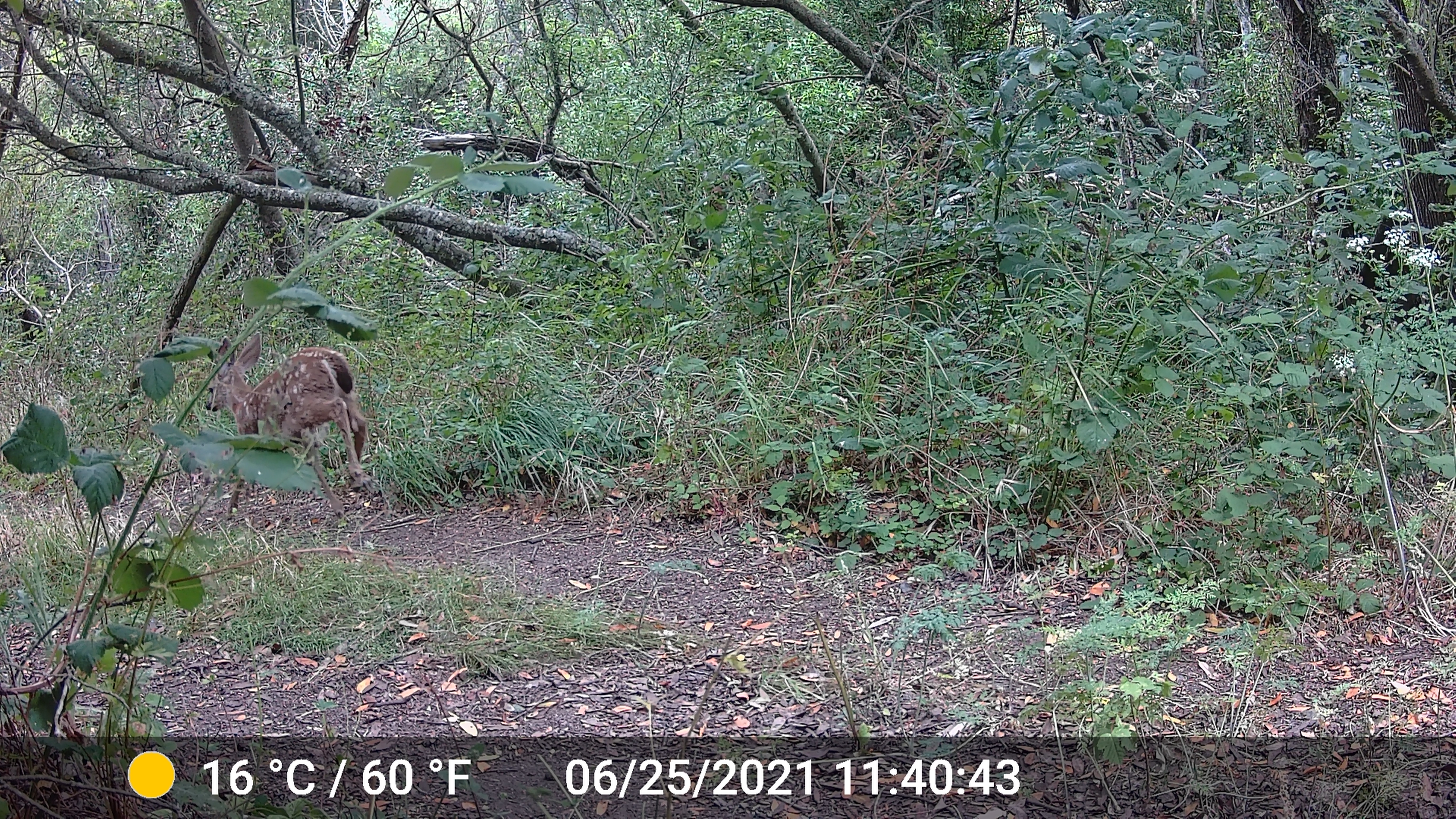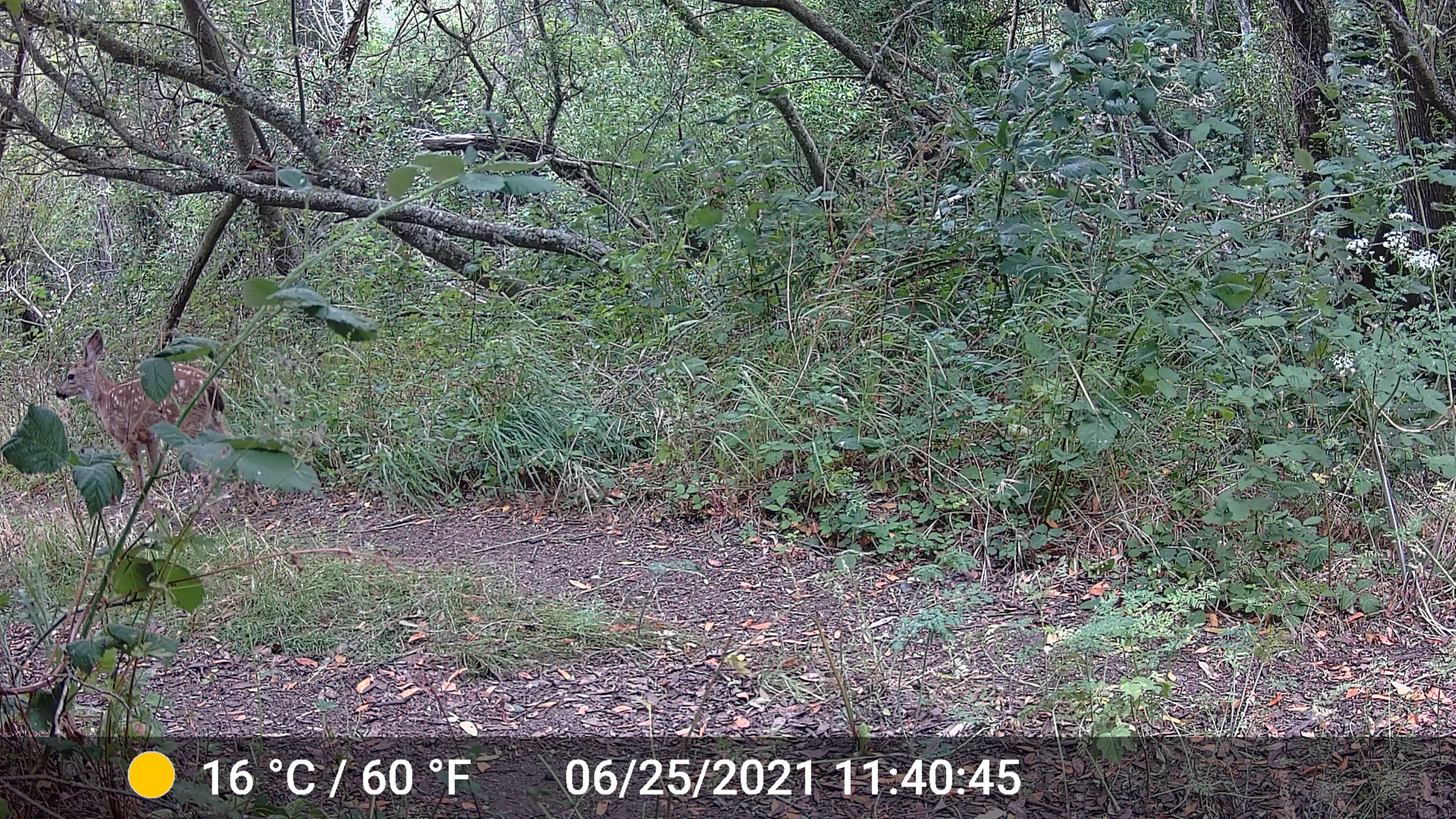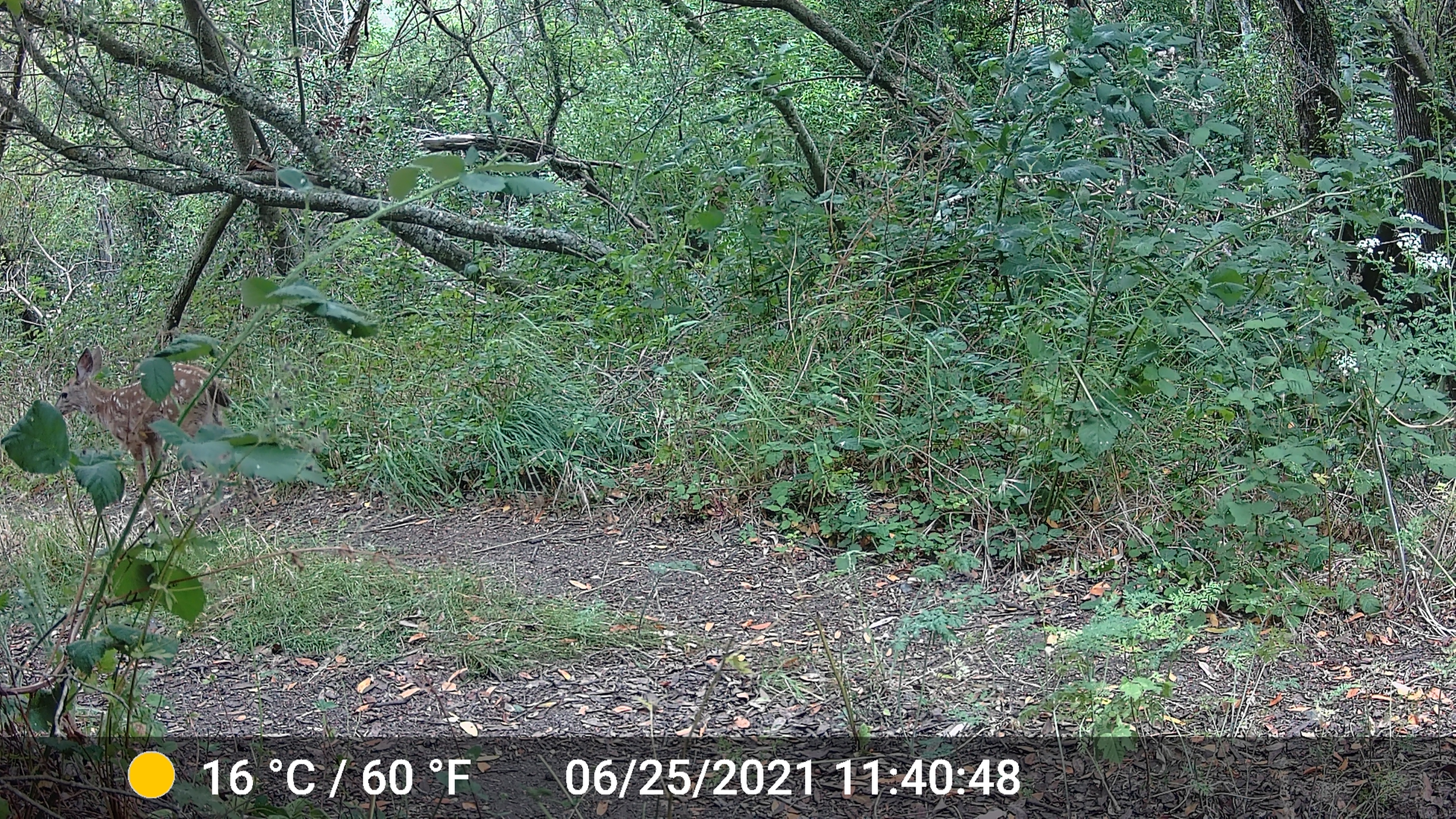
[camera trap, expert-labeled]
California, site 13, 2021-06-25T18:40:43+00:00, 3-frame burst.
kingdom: Animalia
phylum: Chordata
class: Mammalia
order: Artiodactyla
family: Cervidae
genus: Odocoileus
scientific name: Odocoileus hemionus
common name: mule deer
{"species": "mule deer (Odocoileus hemionus)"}